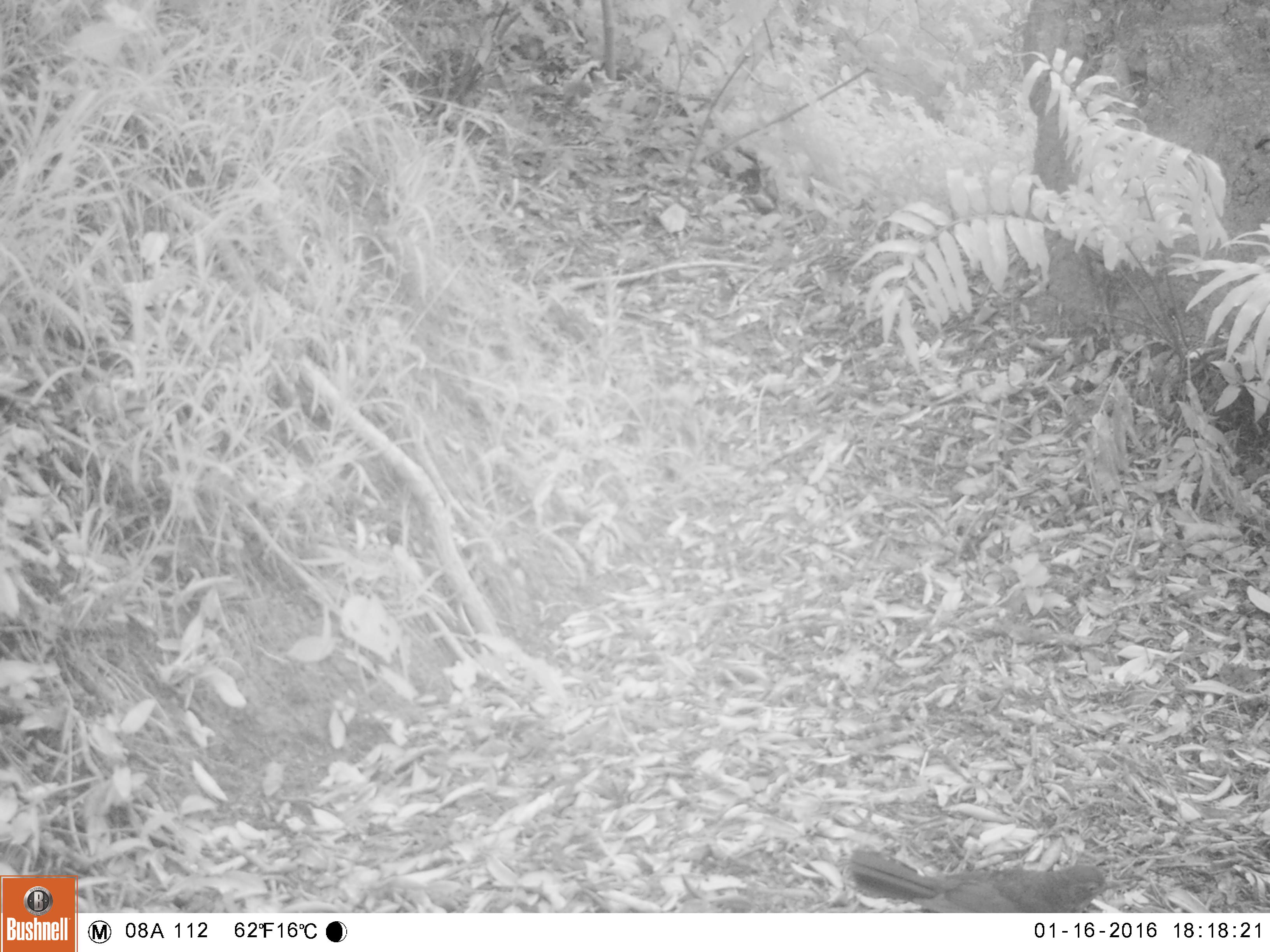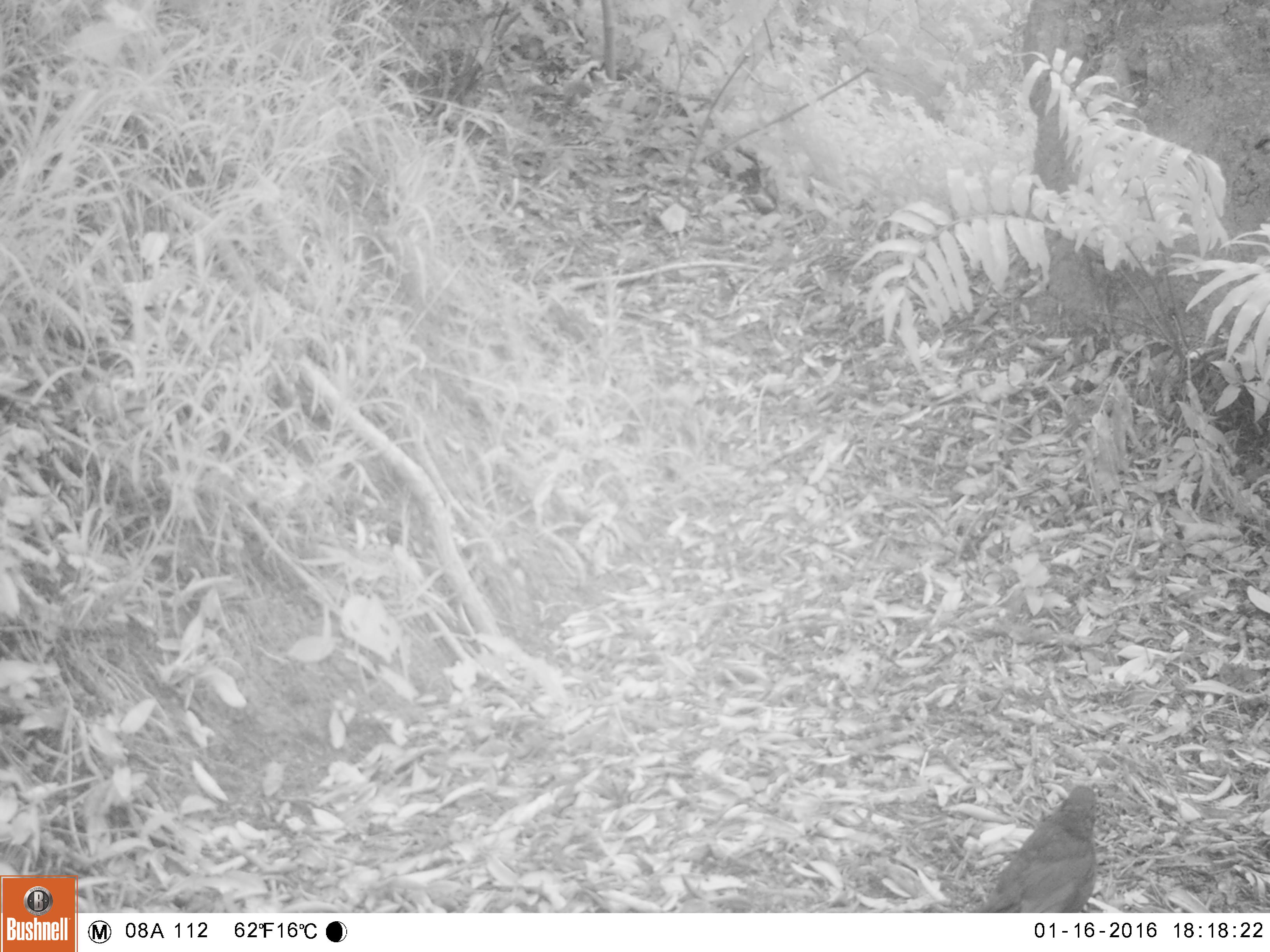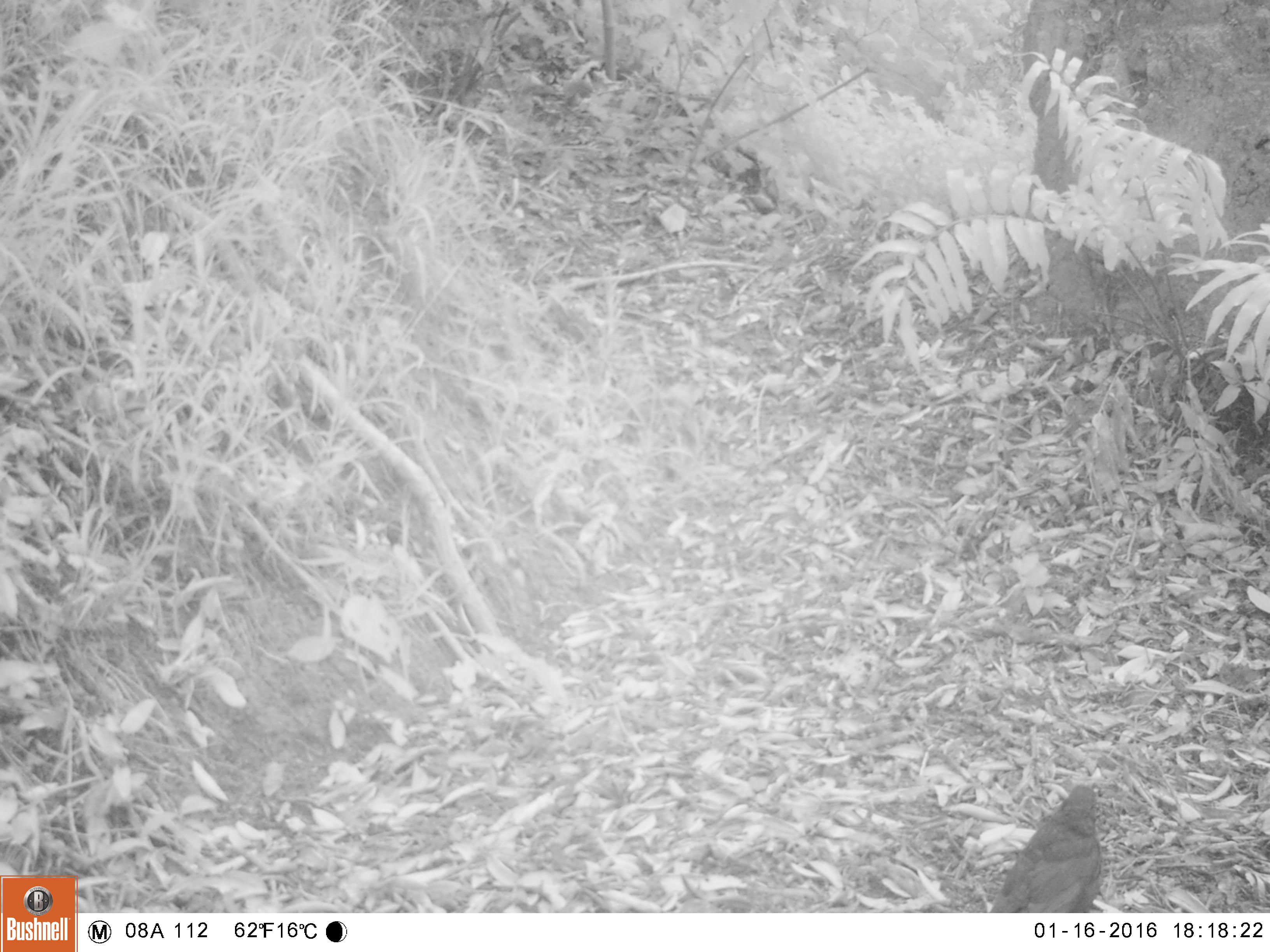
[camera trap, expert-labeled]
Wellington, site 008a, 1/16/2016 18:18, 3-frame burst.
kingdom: Animalia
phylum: Chordata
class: Aves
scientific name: Aves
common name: bird